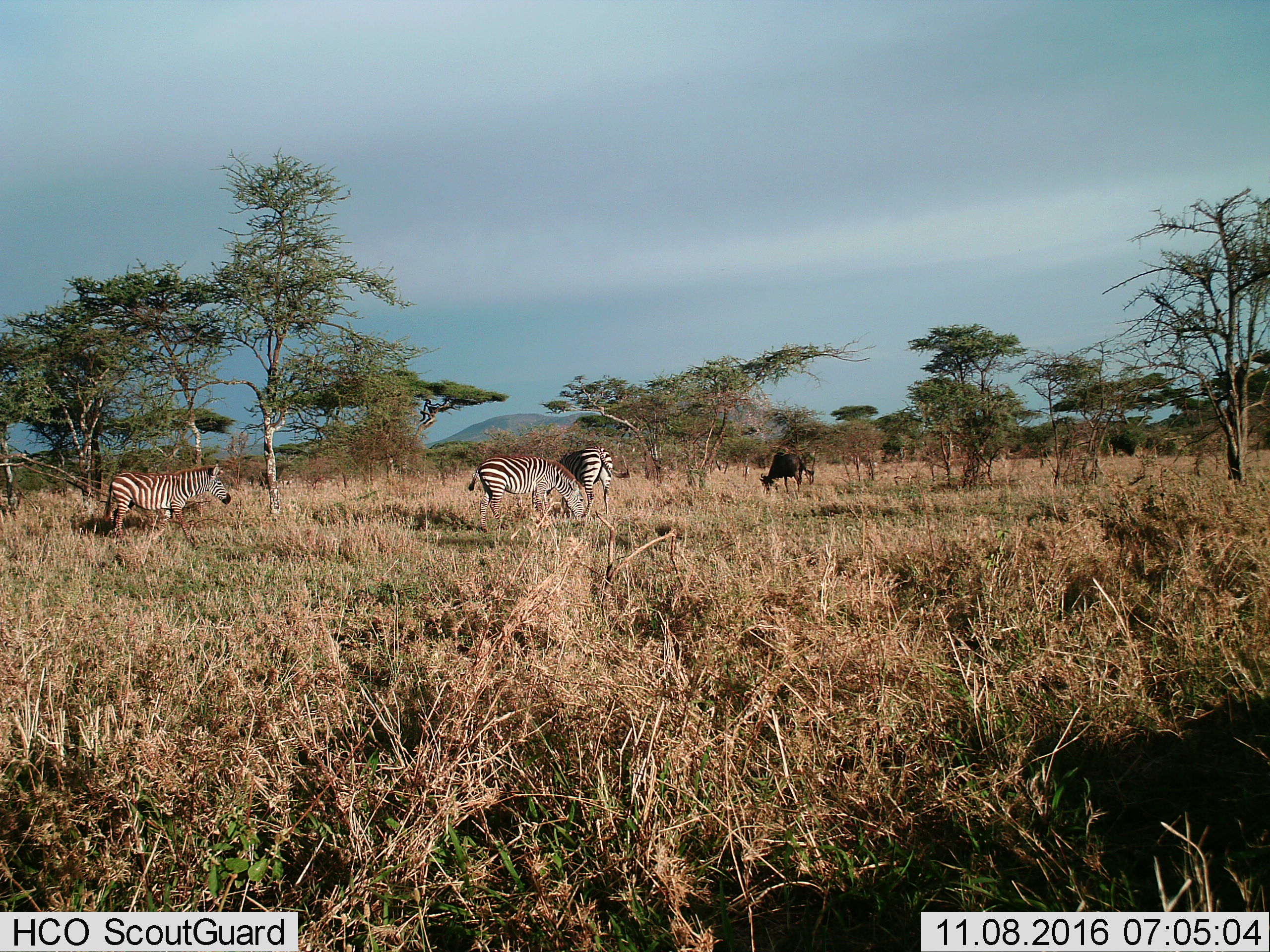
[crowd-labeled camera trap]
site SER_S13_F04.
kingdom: Animalia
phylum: Chordata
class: Mammalia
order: Artiodactyla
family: Bovidae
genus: Connochaetes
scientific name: Connochaetes taurinus taurinus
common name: blue wildebeest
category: wildebeestblue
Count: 1.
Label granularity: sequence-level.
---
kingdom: Animalia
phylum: Chordata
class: Mammalia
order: Perissodactyla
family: Equidae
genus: Equus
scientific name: Equus quagga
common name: plains zebra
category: zebraplains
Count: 3.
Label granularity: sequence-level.